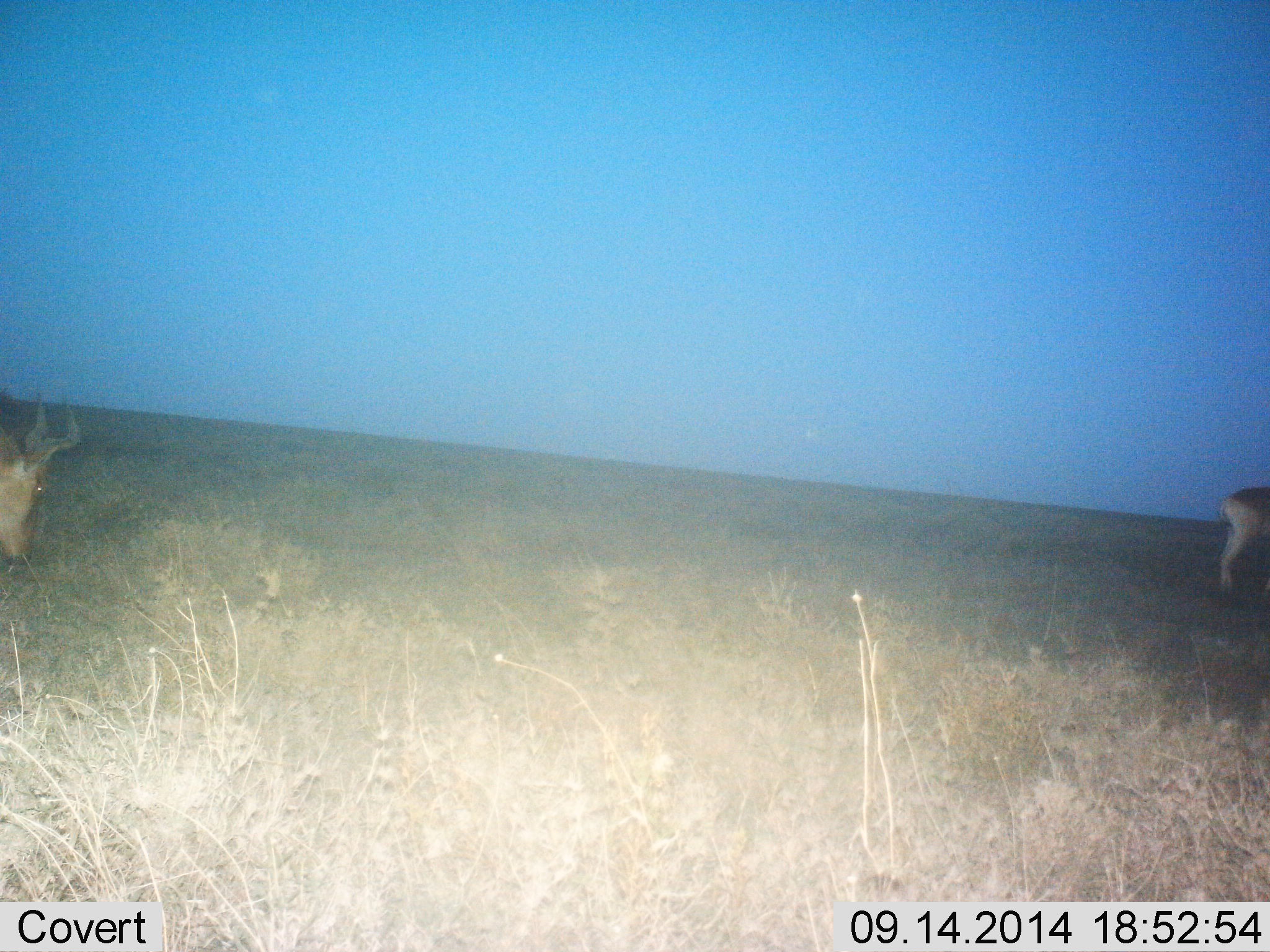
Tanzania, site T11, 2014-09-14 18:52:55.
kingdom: Animalia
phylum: Chordata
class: Mammalia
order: Artiodactyla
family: Bovidae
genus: Alcelaphus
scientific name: Alcelaphus buselaphus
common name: hartebeest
Hartebeest (Alcelaphus buselaphus), count 2. Behavior (volunteer vote fractions): standing 80%, resting 0%, moving 10%, interacting 0%. Young present (vote fraction): 0%. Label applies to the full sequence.